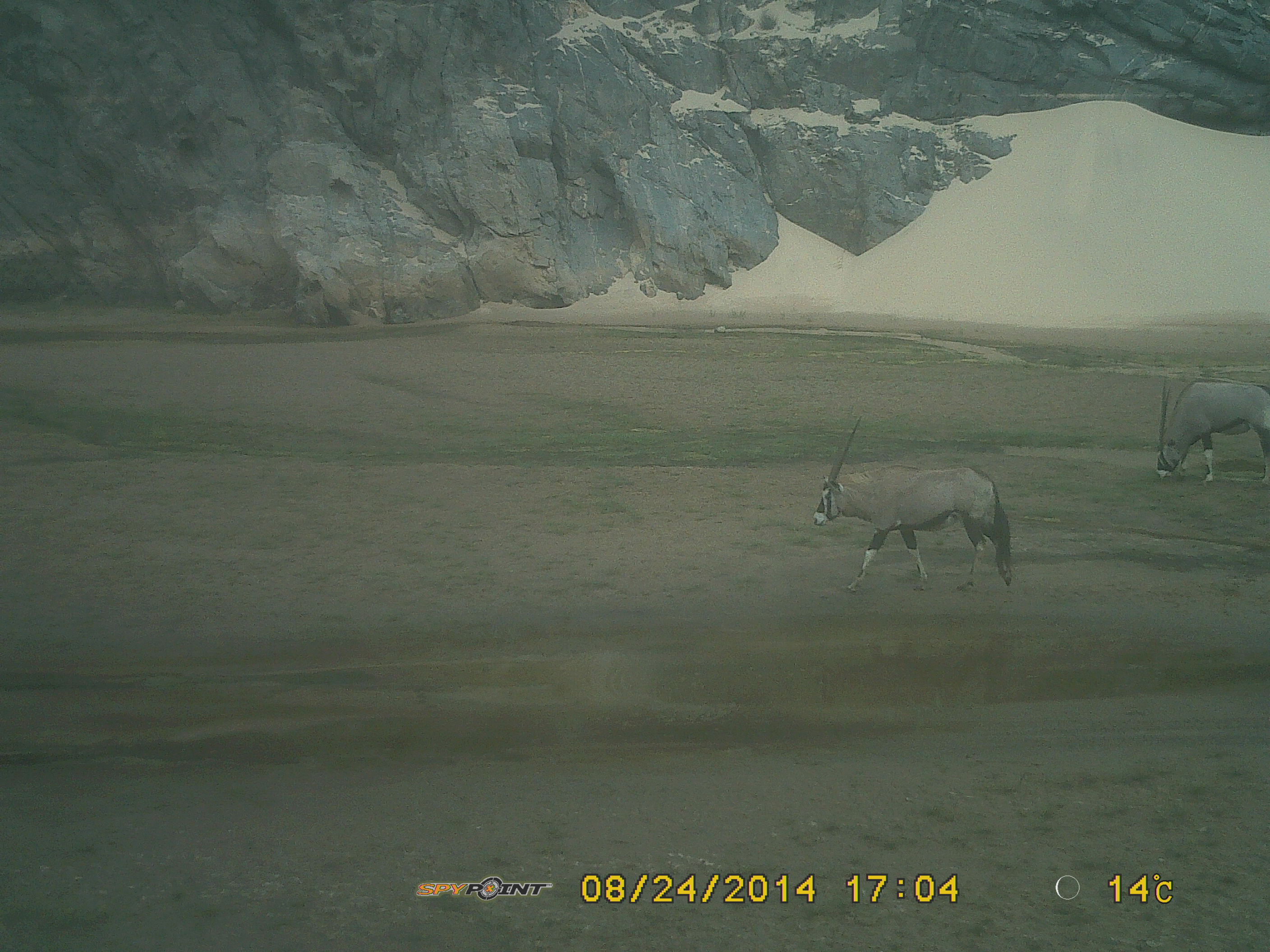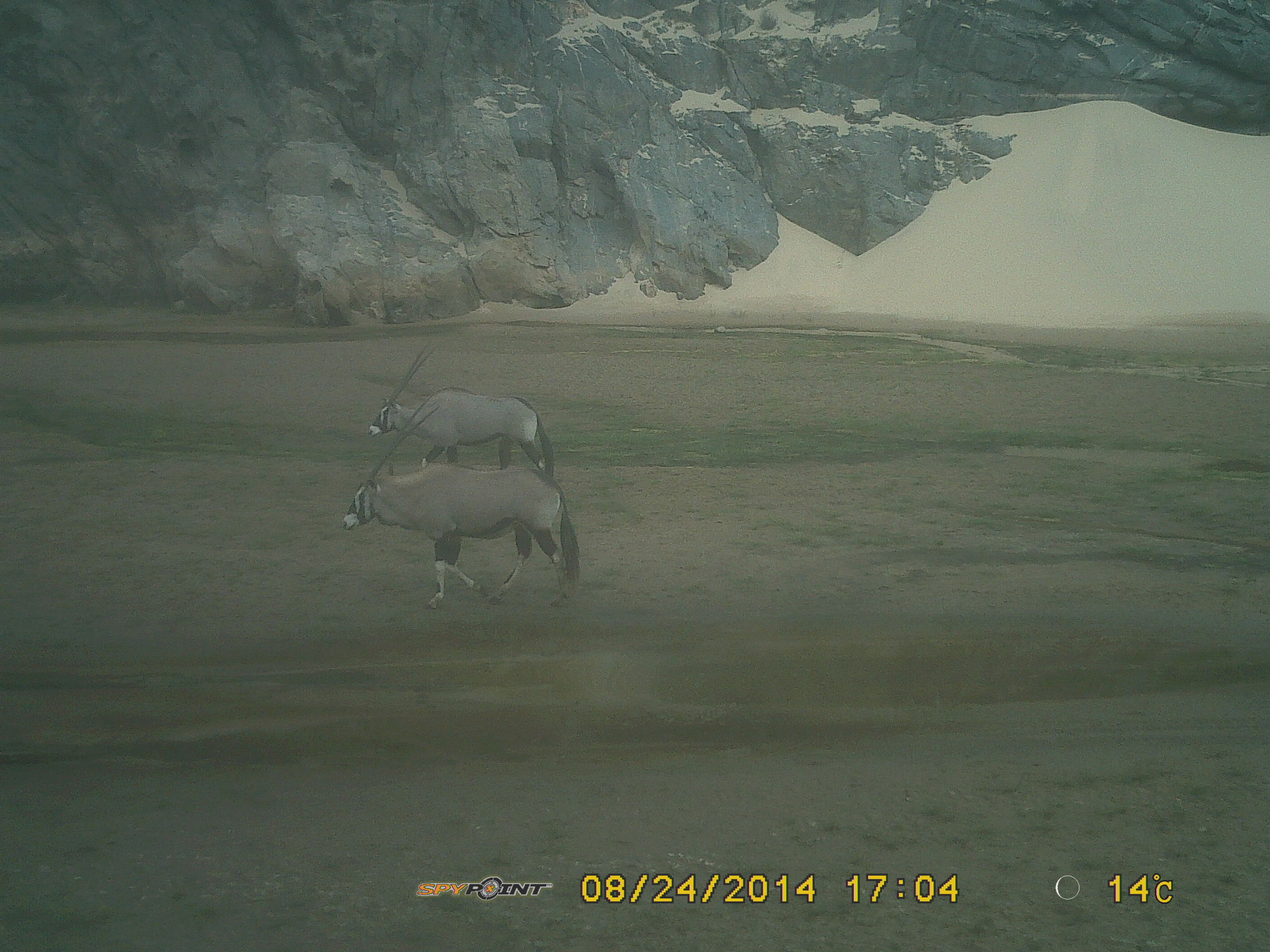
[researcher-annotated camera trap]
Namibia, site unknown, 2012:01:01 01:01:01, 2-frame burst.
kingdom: Animalia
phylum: Chordata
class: Mammalia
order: Artiodactyla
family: Bovidae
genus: Oryx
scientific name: Oryx gazella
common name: gemsbok